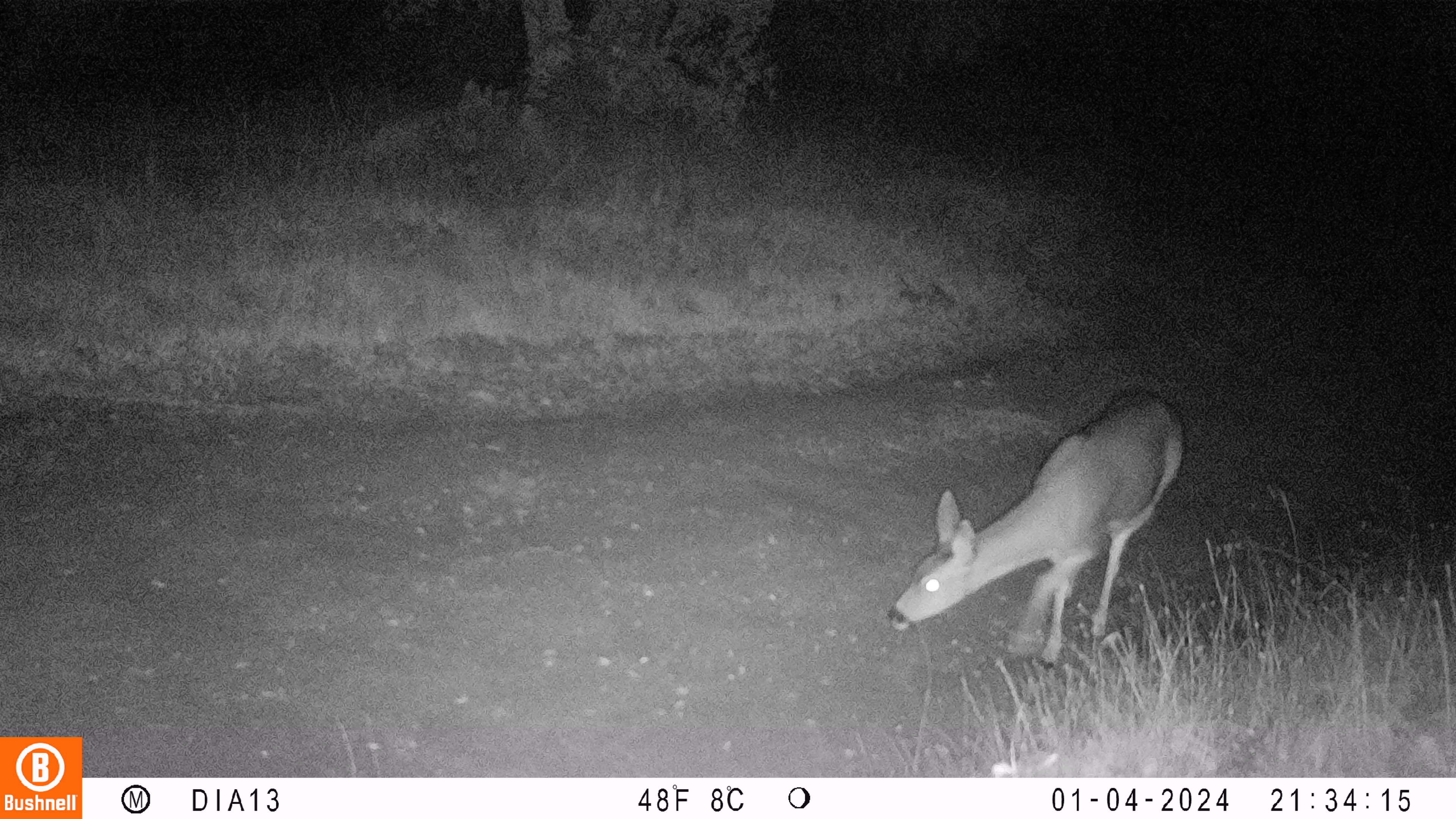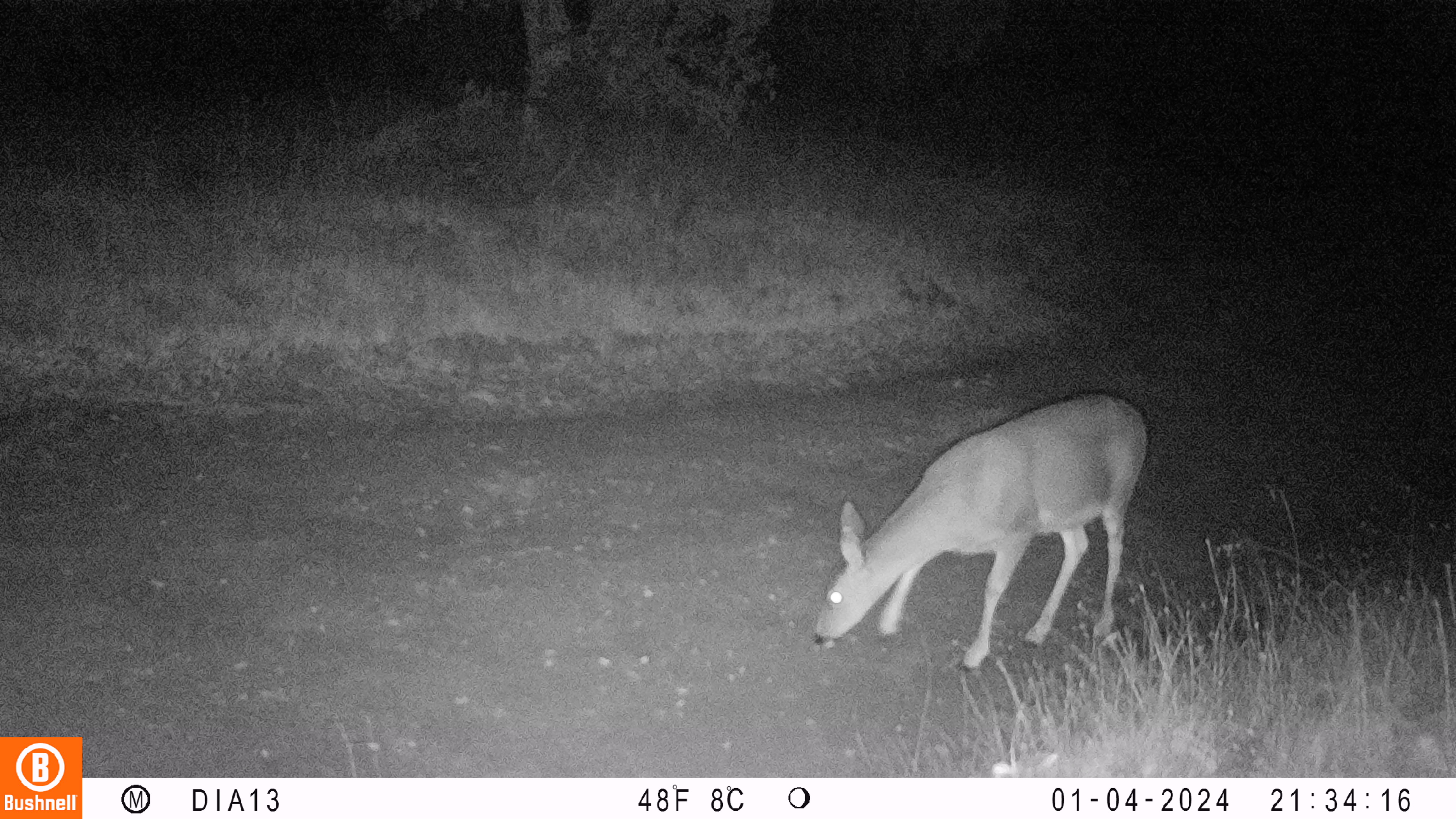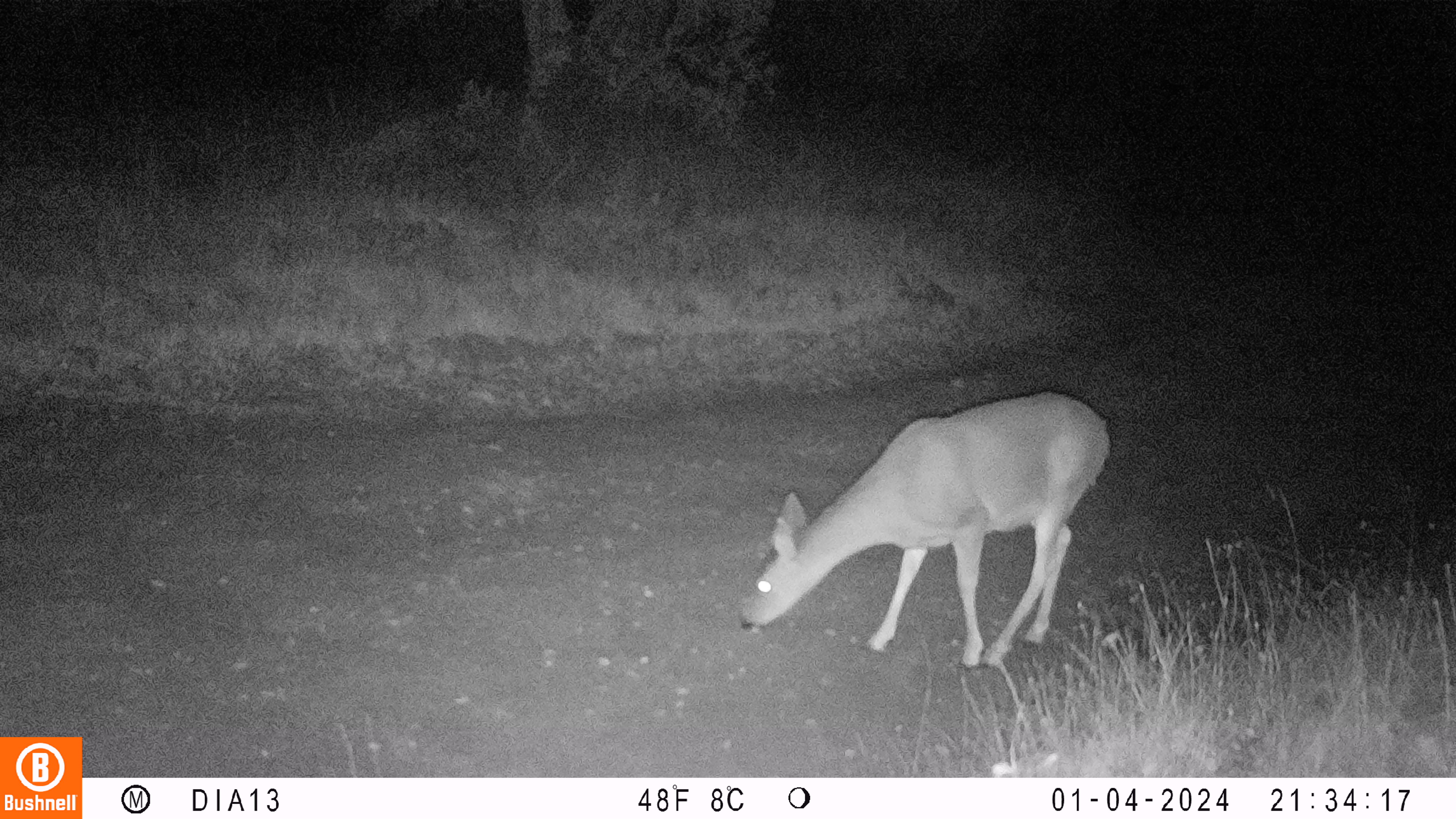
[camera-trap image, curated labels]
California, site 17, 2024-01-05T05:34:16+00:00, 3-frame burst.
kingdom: Animalia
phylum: Chordata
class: Mammalia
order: Artiodactyla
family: Cervidae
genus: Odocoileus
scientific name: Odocoileus hemionus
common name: mule deer